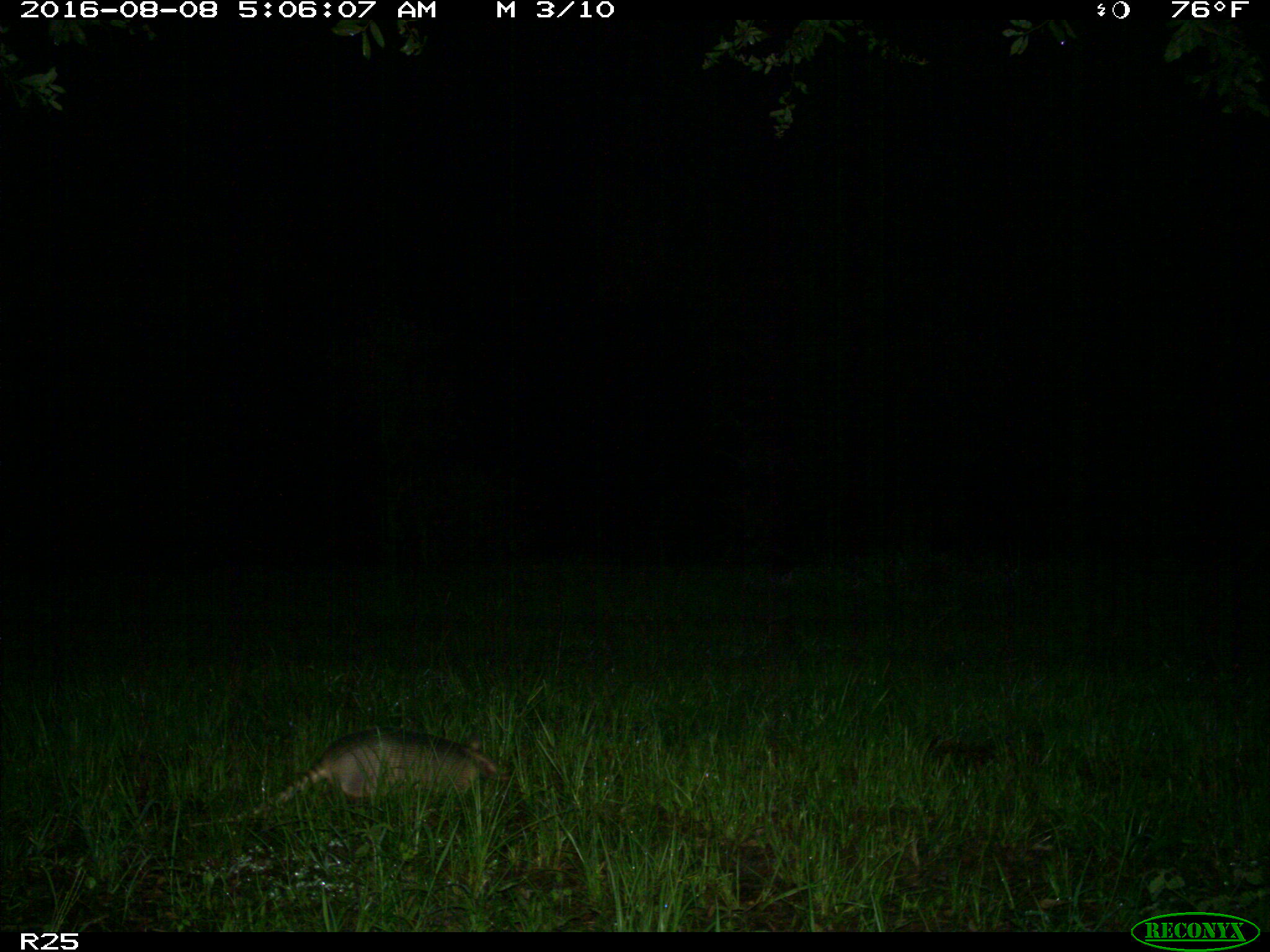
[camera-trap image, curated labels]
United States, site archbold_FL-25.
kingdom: Animalia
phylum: Chordata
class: Mammalia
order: Cingulata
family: Dasypodidae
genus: Dasypus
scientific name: Dasypus novemcinctus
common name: nine-banded armadillo